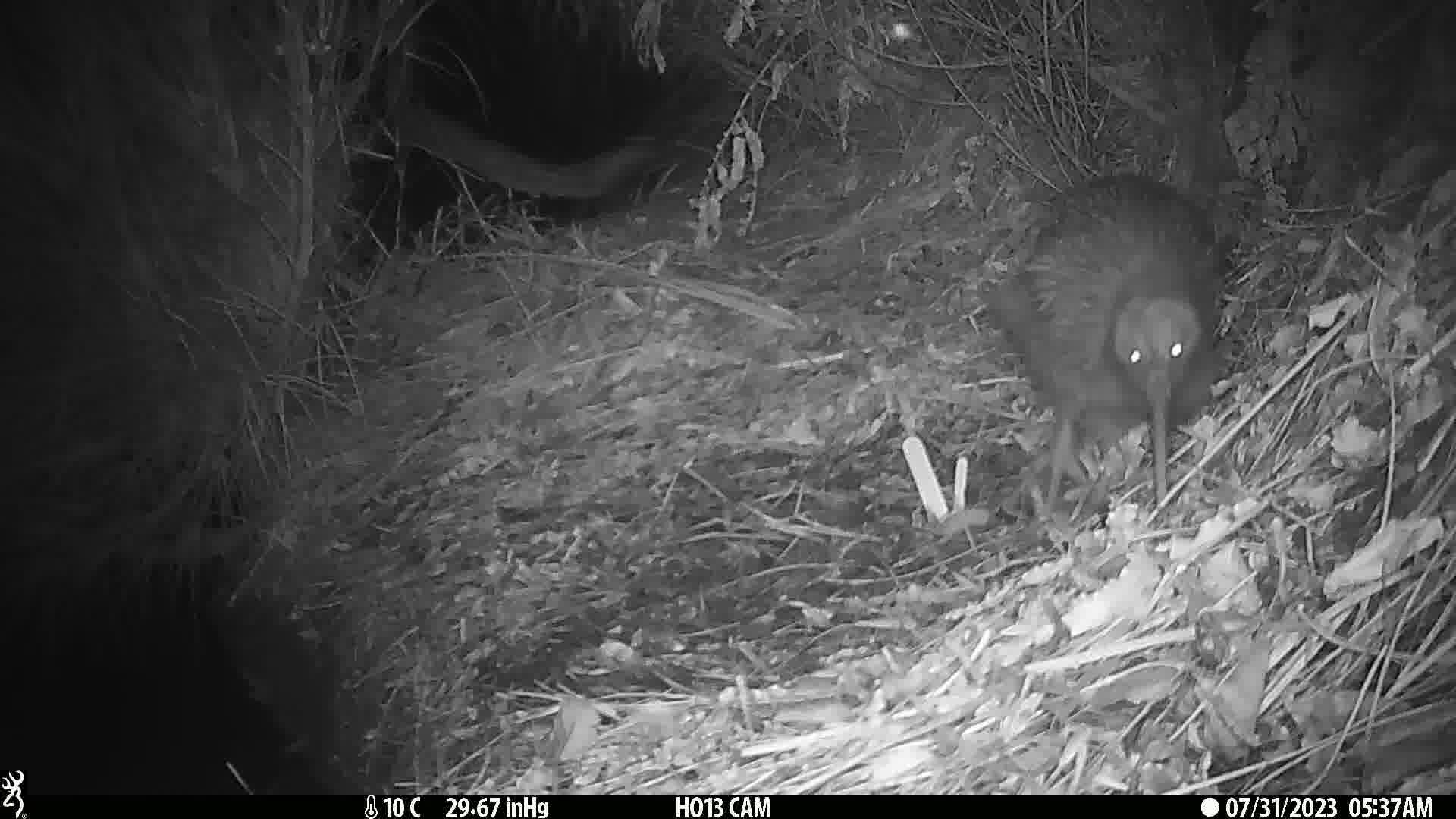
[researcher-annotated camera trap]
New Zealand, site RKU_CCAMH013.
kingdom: Animalia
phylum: Chordata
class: Aves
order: Apterygiformes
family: Apterygidae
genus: Apteryx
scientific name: Apteryx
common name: kiwi